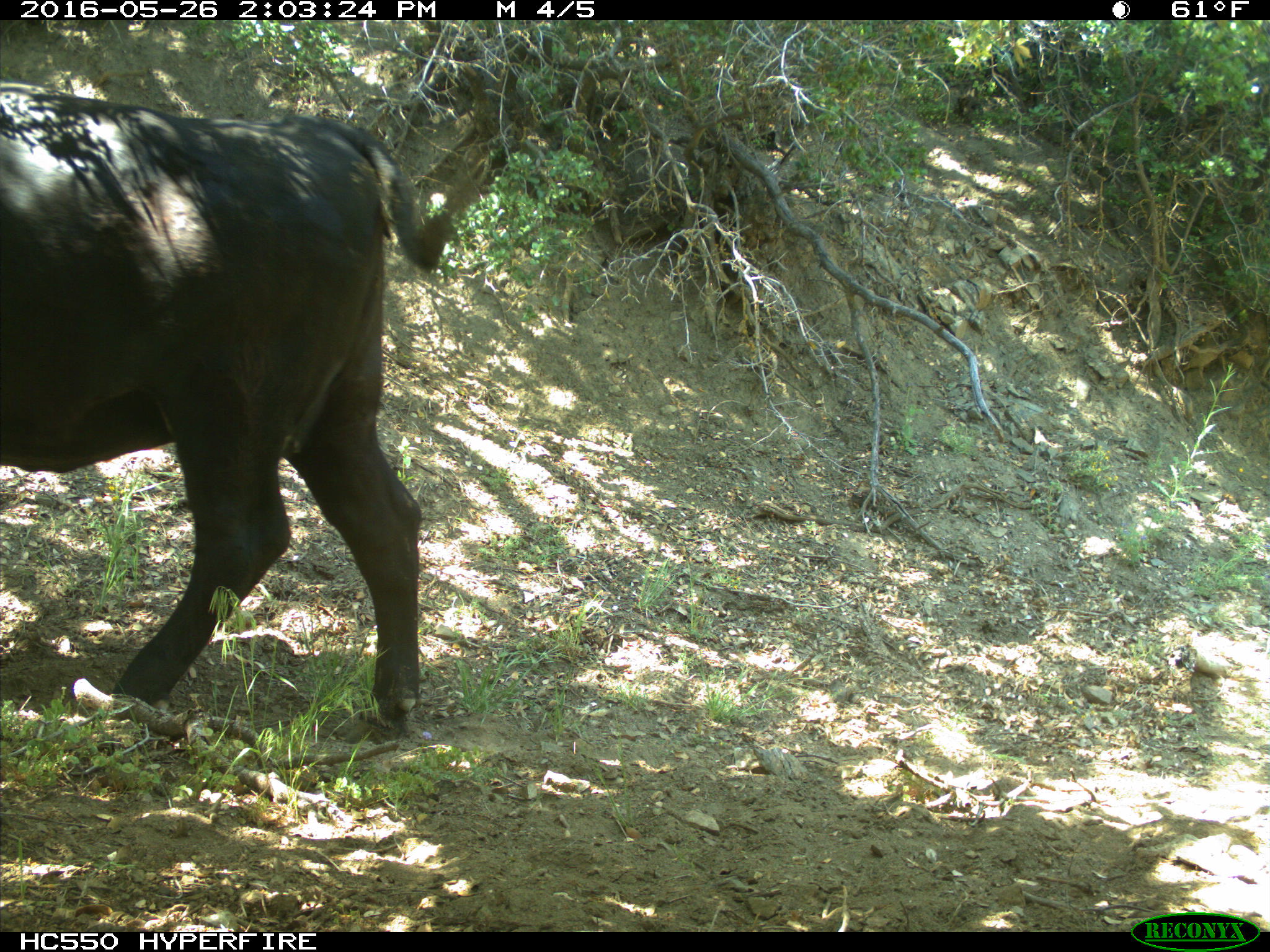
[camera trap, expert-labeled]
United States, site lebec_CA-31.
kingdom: Animalia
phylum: Chordata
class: Mammalia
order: Artiodactyla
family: Bovidae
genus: Bos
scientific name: Bos taurus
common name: domestic cow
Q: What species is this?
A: Bos taurus (domestic cow).